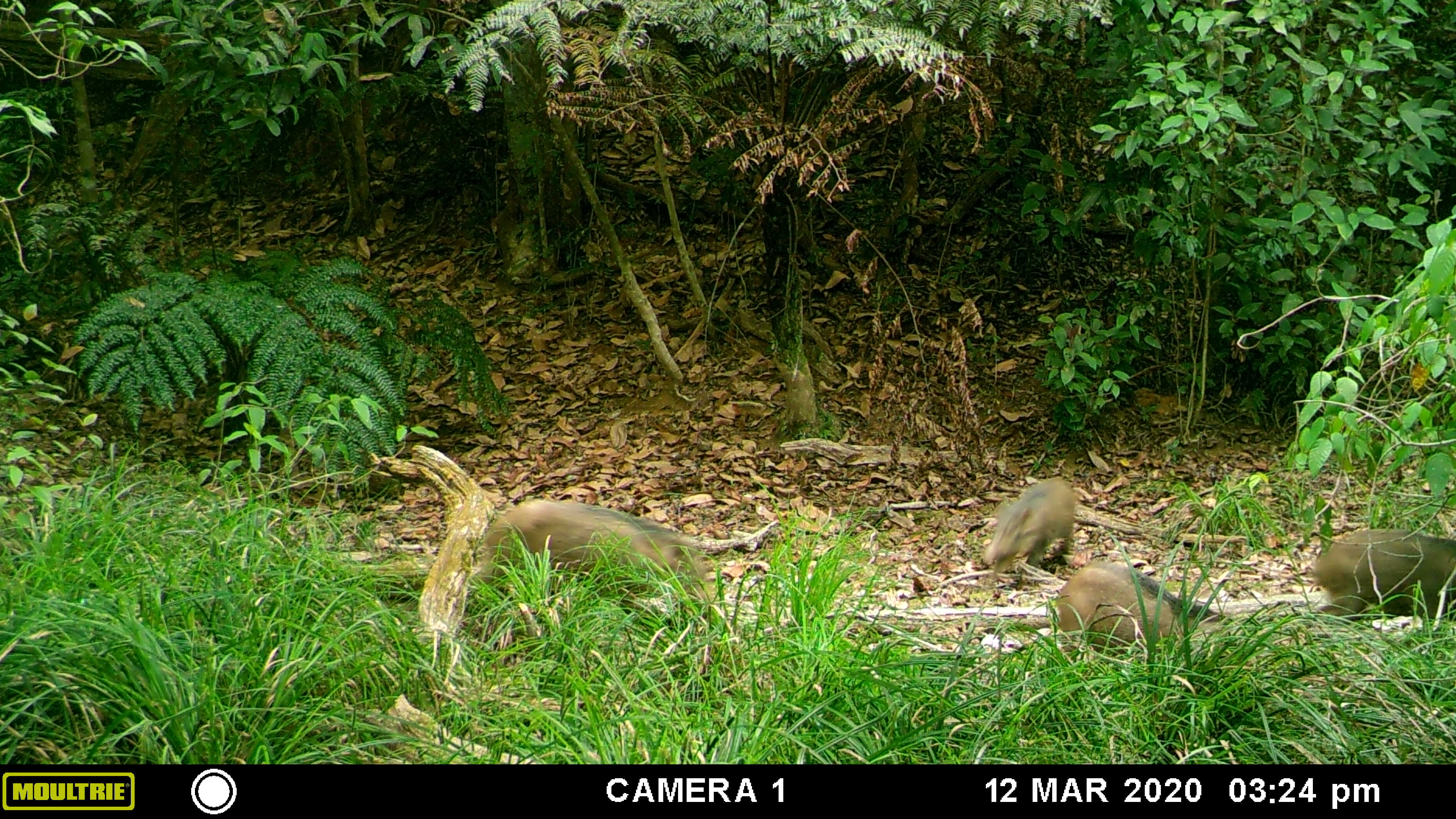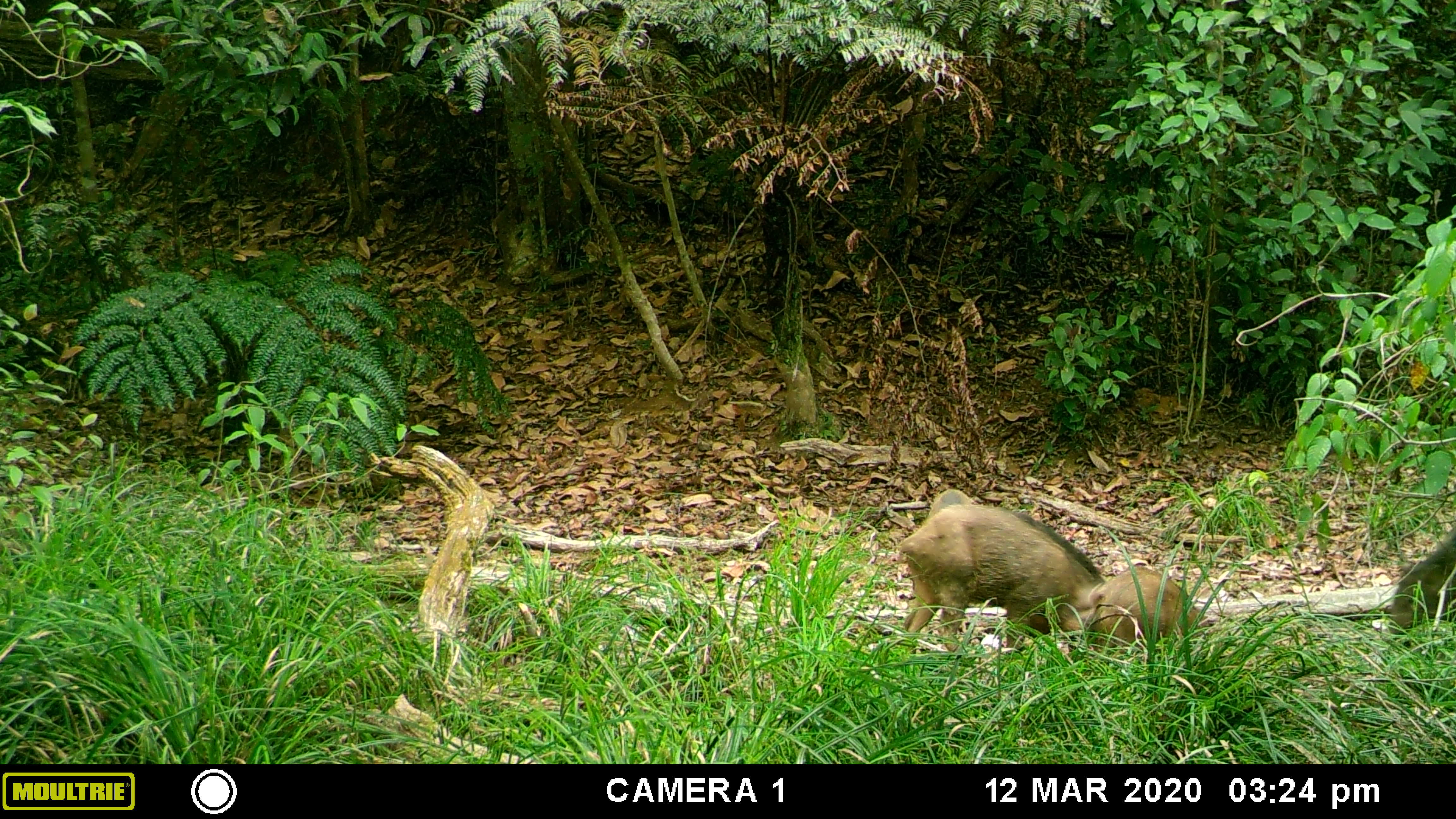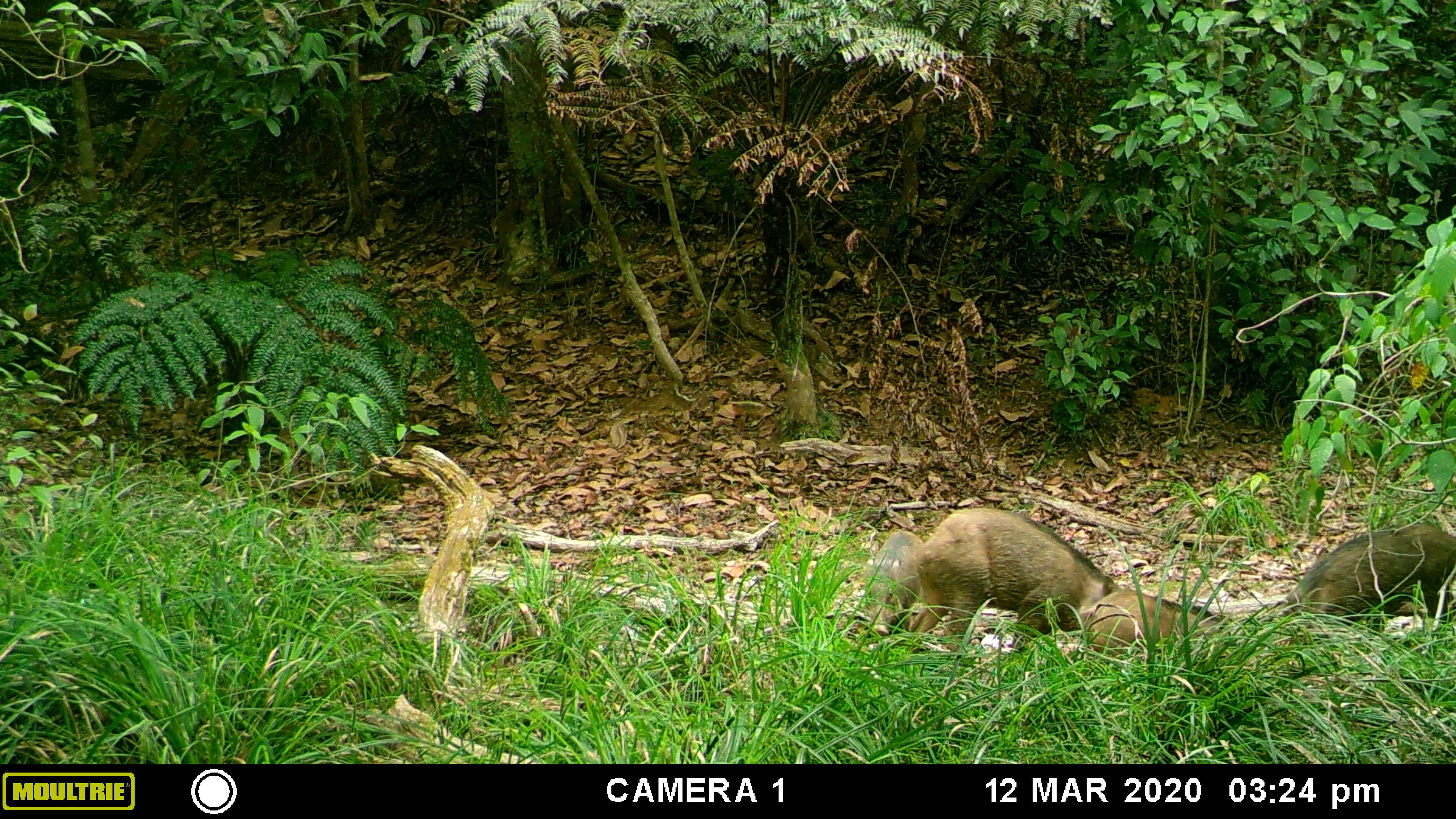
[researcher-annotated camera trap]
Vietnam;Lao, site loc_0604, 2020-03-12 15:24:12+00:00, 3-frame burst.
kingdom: Animalia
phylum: Chordata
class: Mammalia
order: Artiodactyla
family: Suidae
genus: Sus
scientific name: Sus scrofa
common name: eurasian wild pig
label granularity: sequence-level